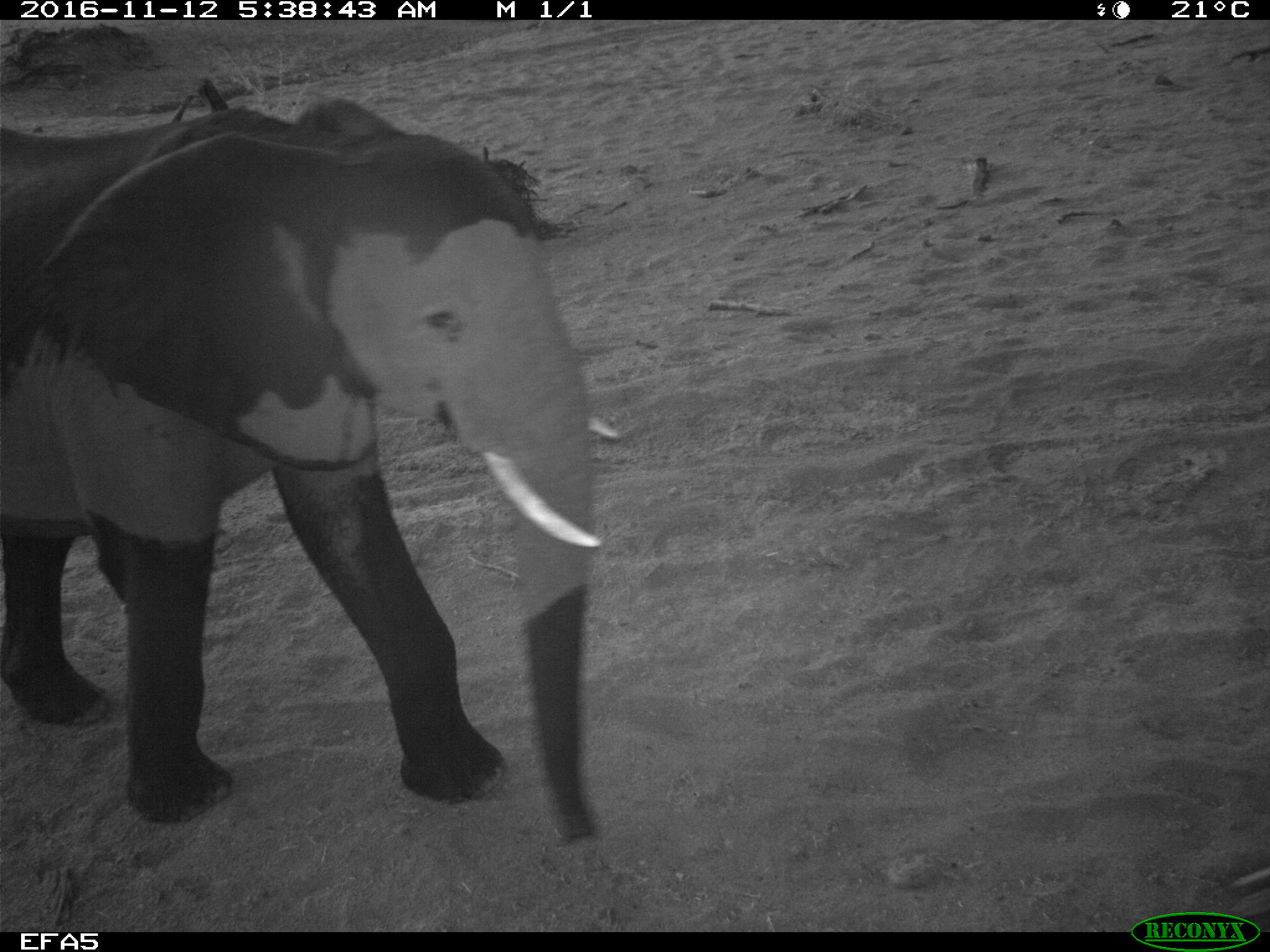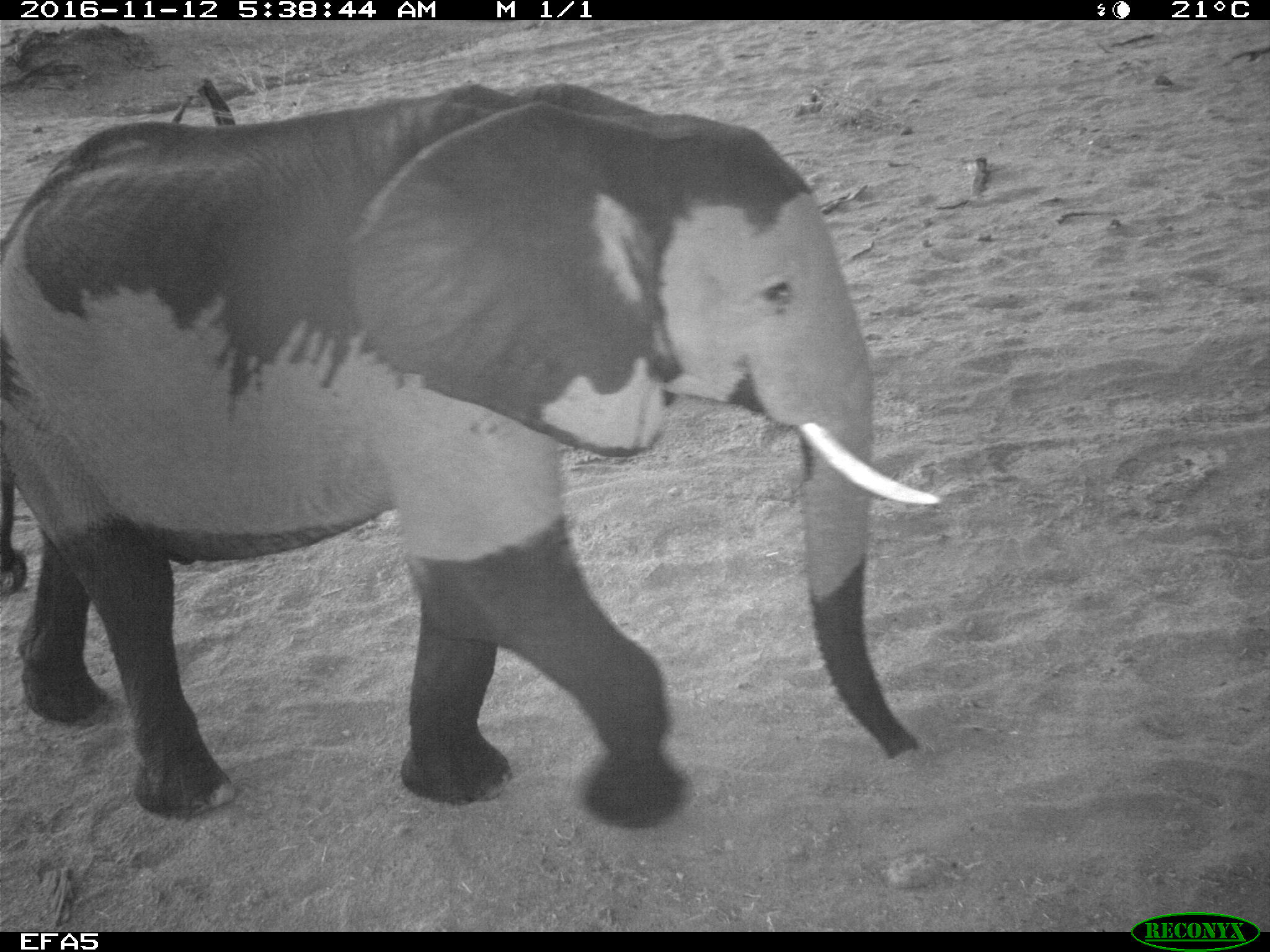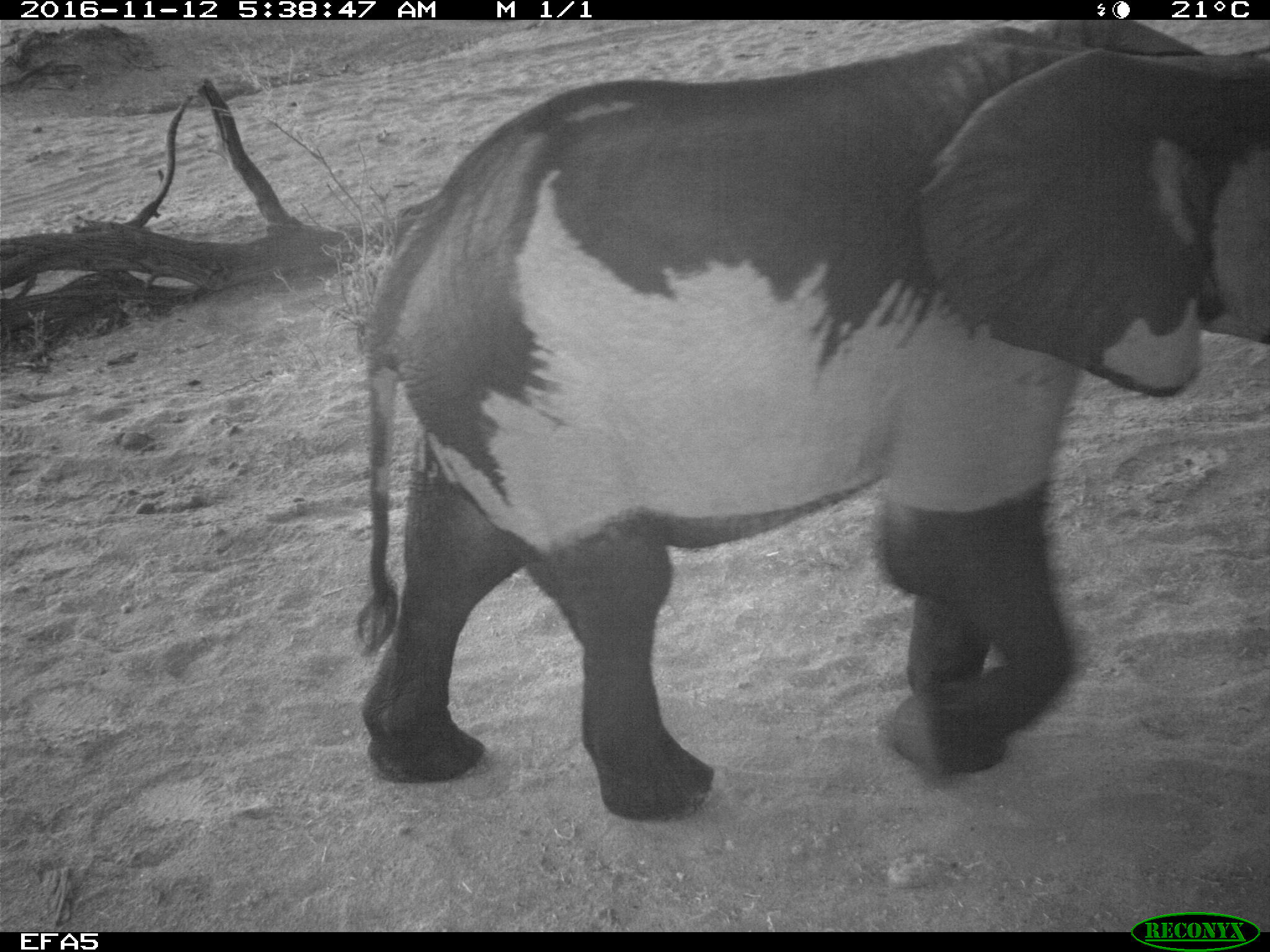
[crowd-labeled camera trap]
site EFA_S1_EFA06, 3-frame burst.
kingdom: Animalia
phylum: Chordata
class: Mammalia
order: Proboscidea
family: Elephantidae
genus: Loxodonta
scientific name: Loxodonta africana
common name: african bush elephant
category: elephant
Elephant (african bush elephant) (Loxodonta africana), count 1. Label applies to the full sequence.